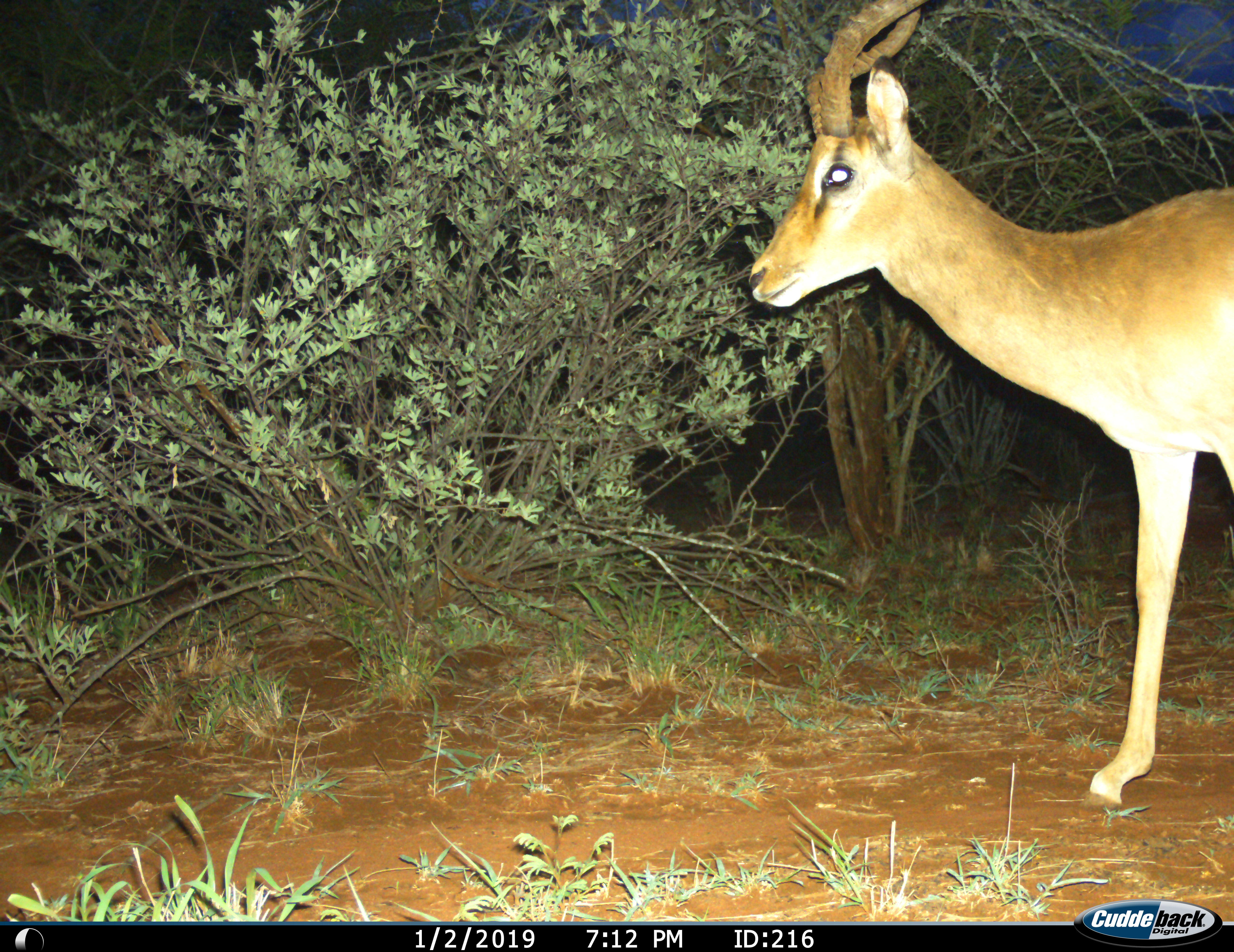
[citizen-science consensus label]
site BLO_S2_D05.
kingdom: Animalia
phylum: Chordata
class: Mammalia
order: Artiodactyla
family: Bovidae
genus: Aepyceros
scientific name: Aepyceros melampus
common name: impala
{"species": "impala (Aepyceros melampus)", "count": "1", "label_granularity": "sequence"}